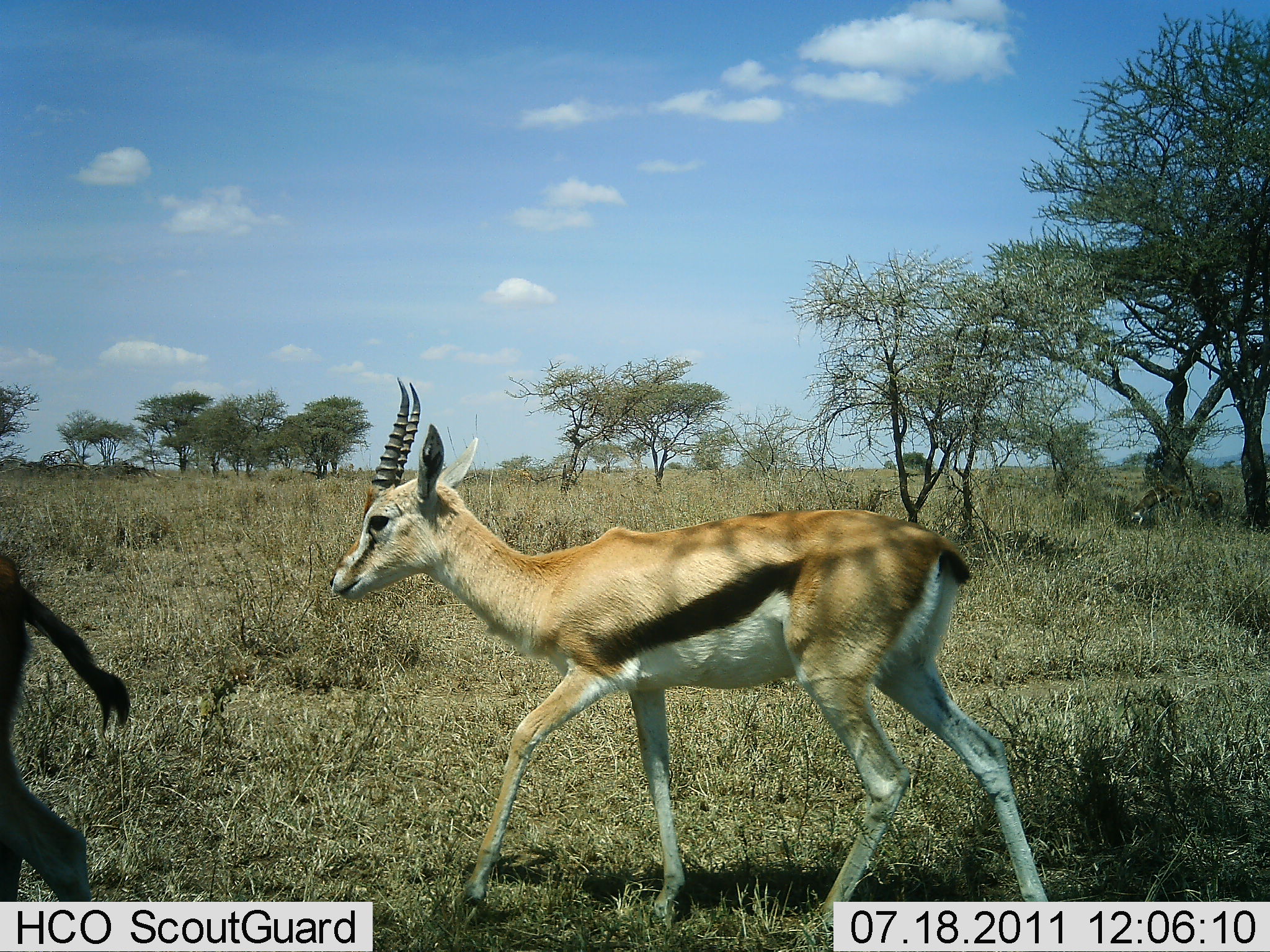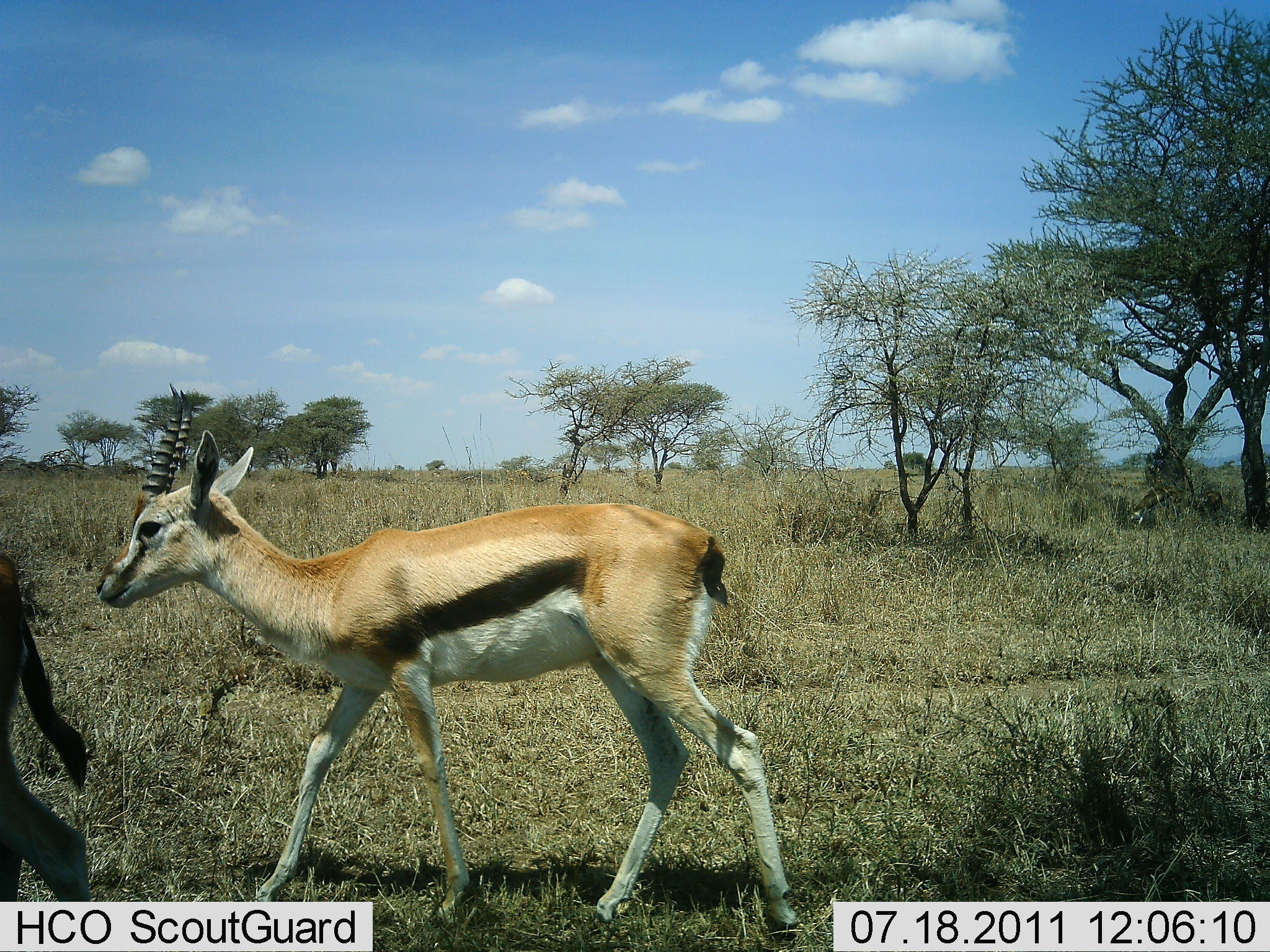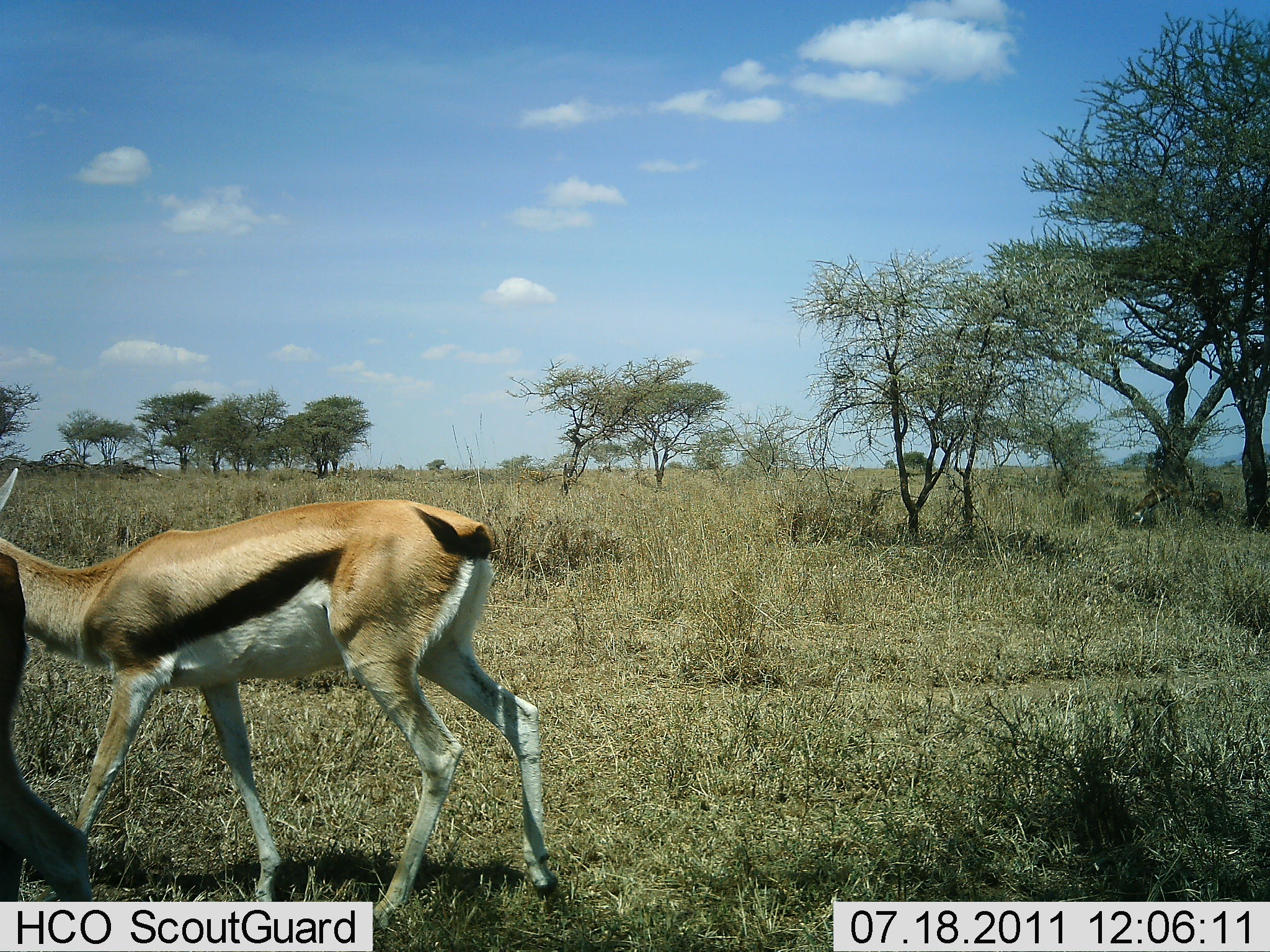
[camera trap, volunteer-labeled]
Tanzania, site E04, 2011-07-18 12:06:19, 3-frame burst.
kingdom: Animalia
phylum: Chordata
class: Mammalia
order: Artiodactyla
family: Bovidae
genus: Eudorcas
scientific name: Eudorcas thomsonii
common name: thomson's gazelle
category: gazellethomsons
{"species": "gazellethomsons (thomson's gazelle) (Eudorcas thomsonii)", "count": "2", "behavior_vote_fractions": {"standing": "17%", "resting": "0%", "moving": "100%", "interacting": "0%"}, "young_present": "17%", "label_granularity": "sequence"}